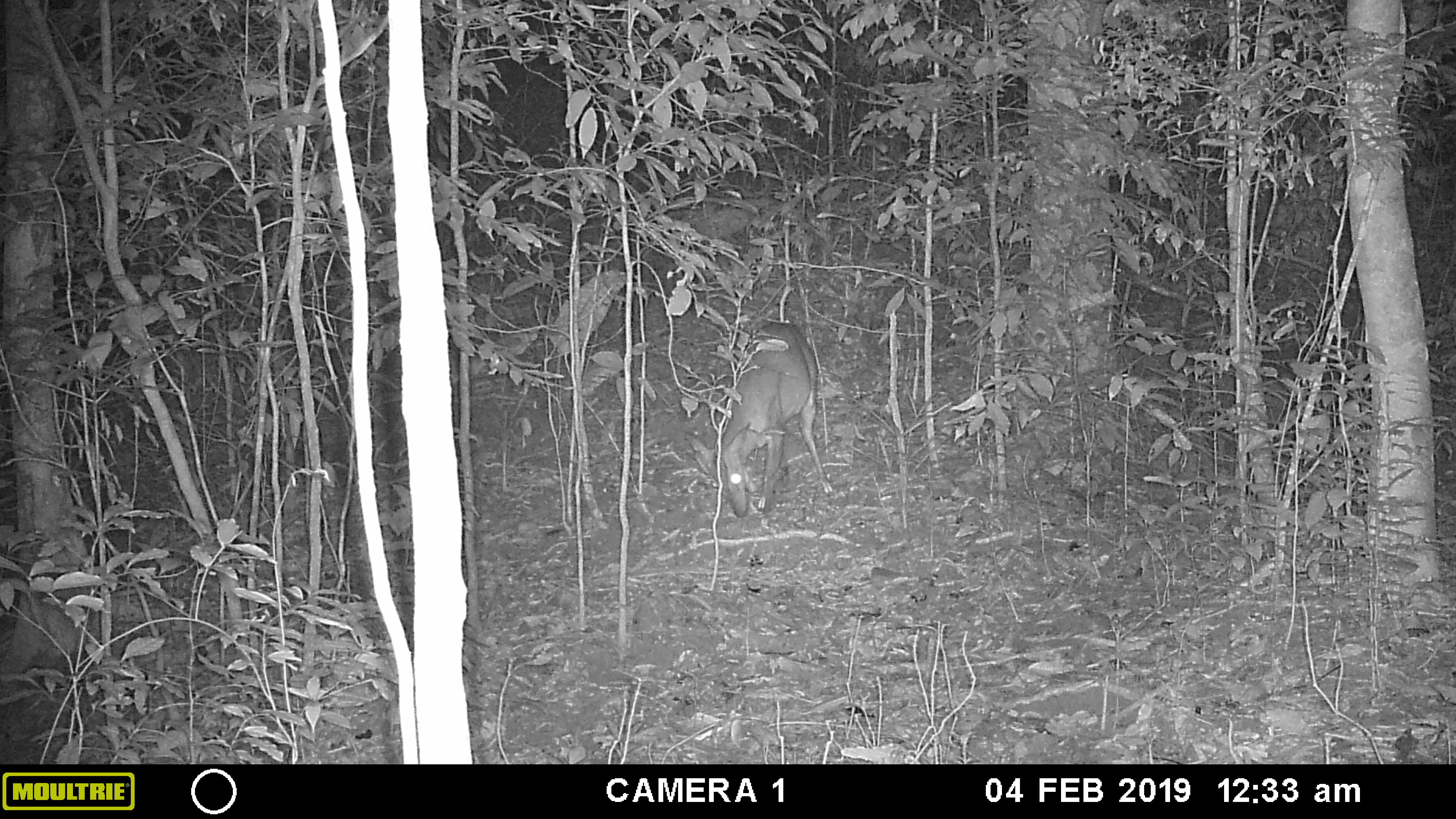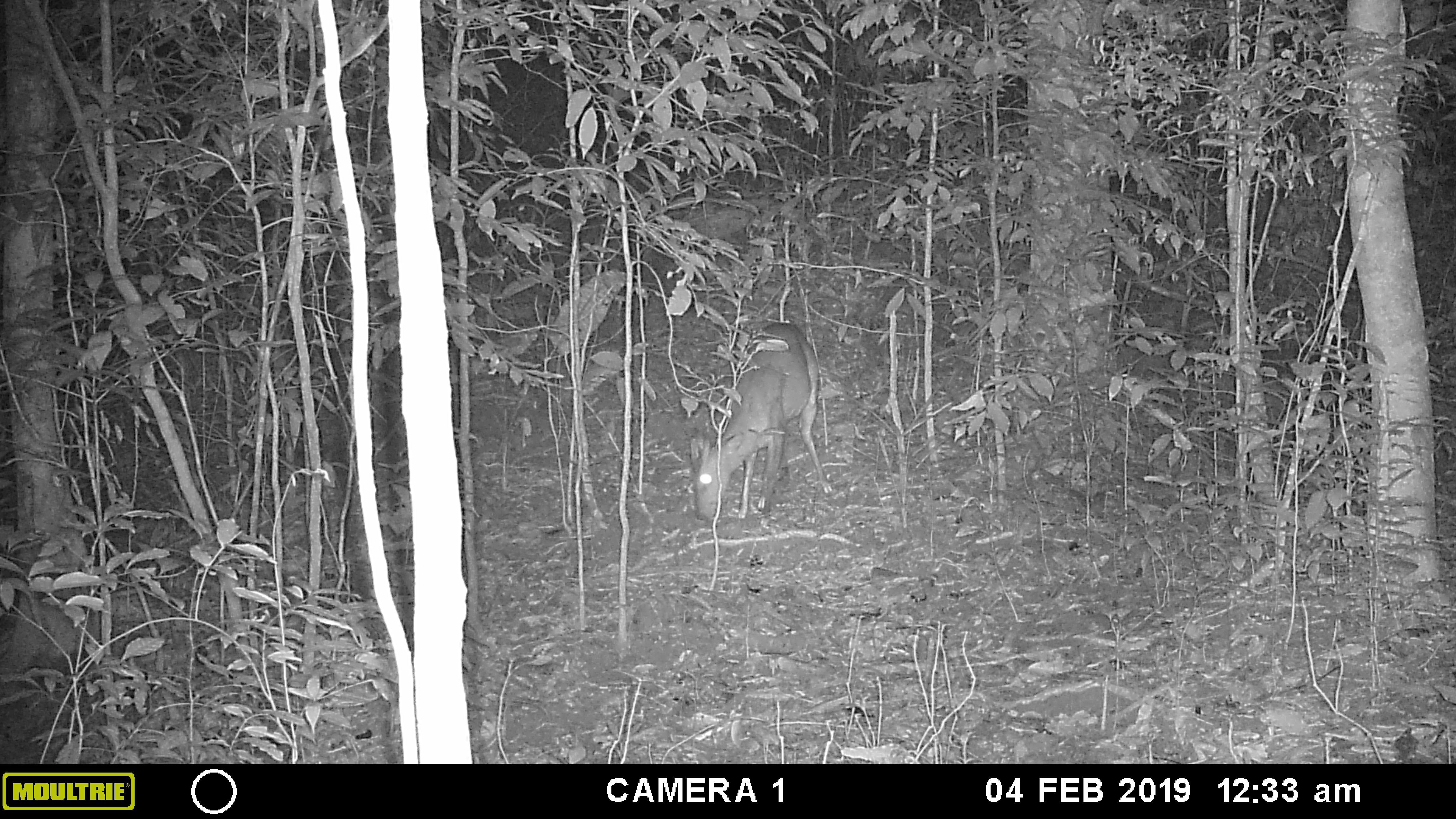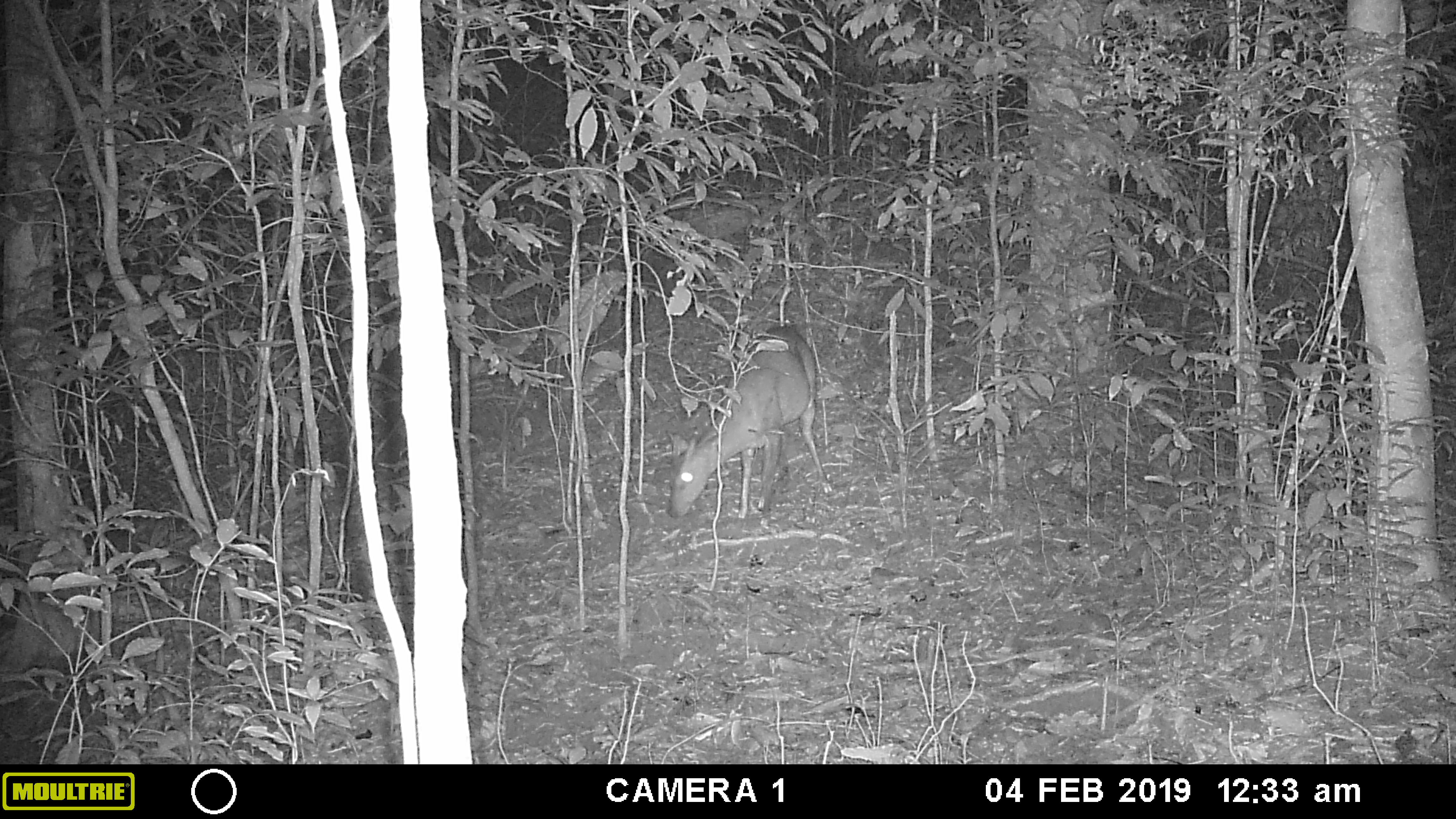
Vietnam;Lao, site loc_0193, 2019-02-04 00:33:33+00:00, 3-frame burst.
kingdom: Animalia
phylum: Chordata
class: Mammalia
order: Artiodactyla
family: Cervidae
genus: Muntiacus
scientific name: Muntiacus vuquangensis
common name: large-antlered muntjac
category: large antlered muntjac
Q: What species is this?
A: Large antlered muntjac (large-antlered muntjac) (Muntiacus vuquangensis).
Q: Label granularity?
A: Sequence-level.